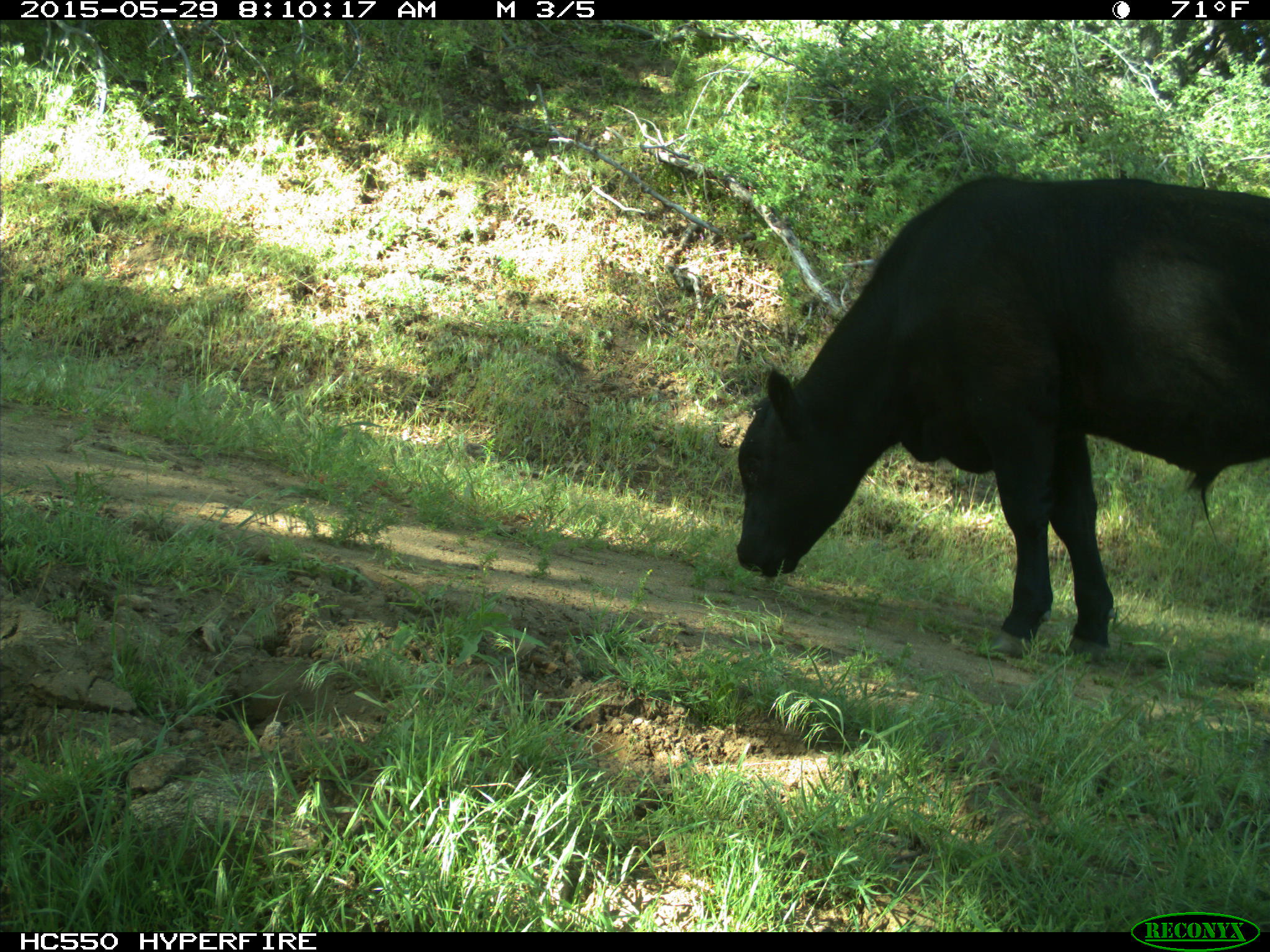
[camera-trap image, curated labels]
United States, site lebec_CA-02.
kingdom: Animalia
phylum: Chordata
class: Mammalia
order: Artiodactyla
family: Bovidae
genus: Bos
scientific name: Bos taurus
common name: domestic cow